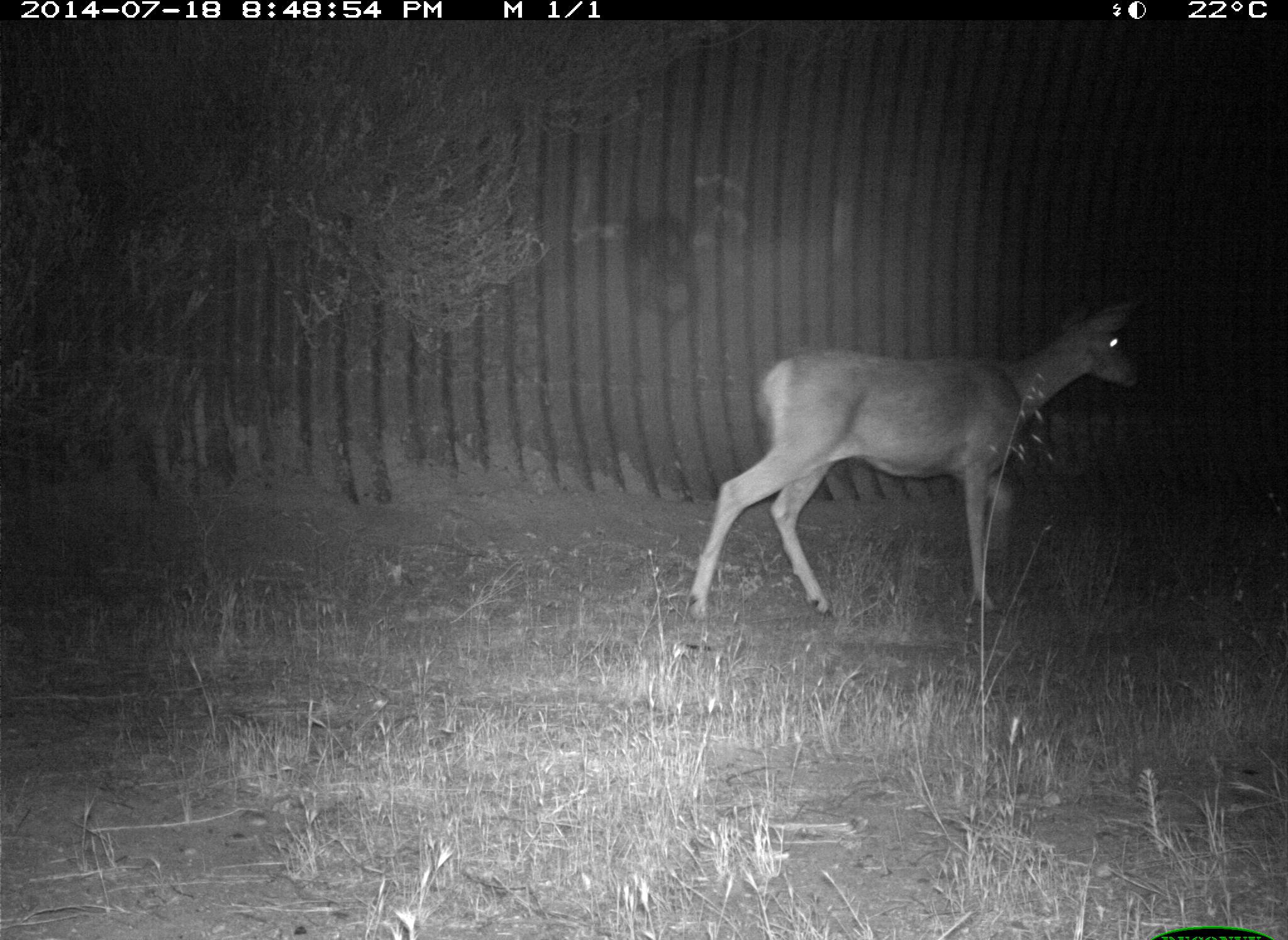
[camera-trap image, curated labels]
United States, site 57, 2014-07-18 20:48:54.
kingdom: Animalia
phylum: Chordata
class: Mammalia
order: Artiodactyla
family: Cervidae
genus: Odocoileus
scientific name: Odocoileus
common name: deer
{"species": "deer (Odocoileus)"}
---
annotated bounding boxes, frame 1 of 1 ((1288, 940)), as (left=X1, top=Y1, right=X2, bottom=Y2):
deer: (left=680, top=291, right=1158, bottom=649)